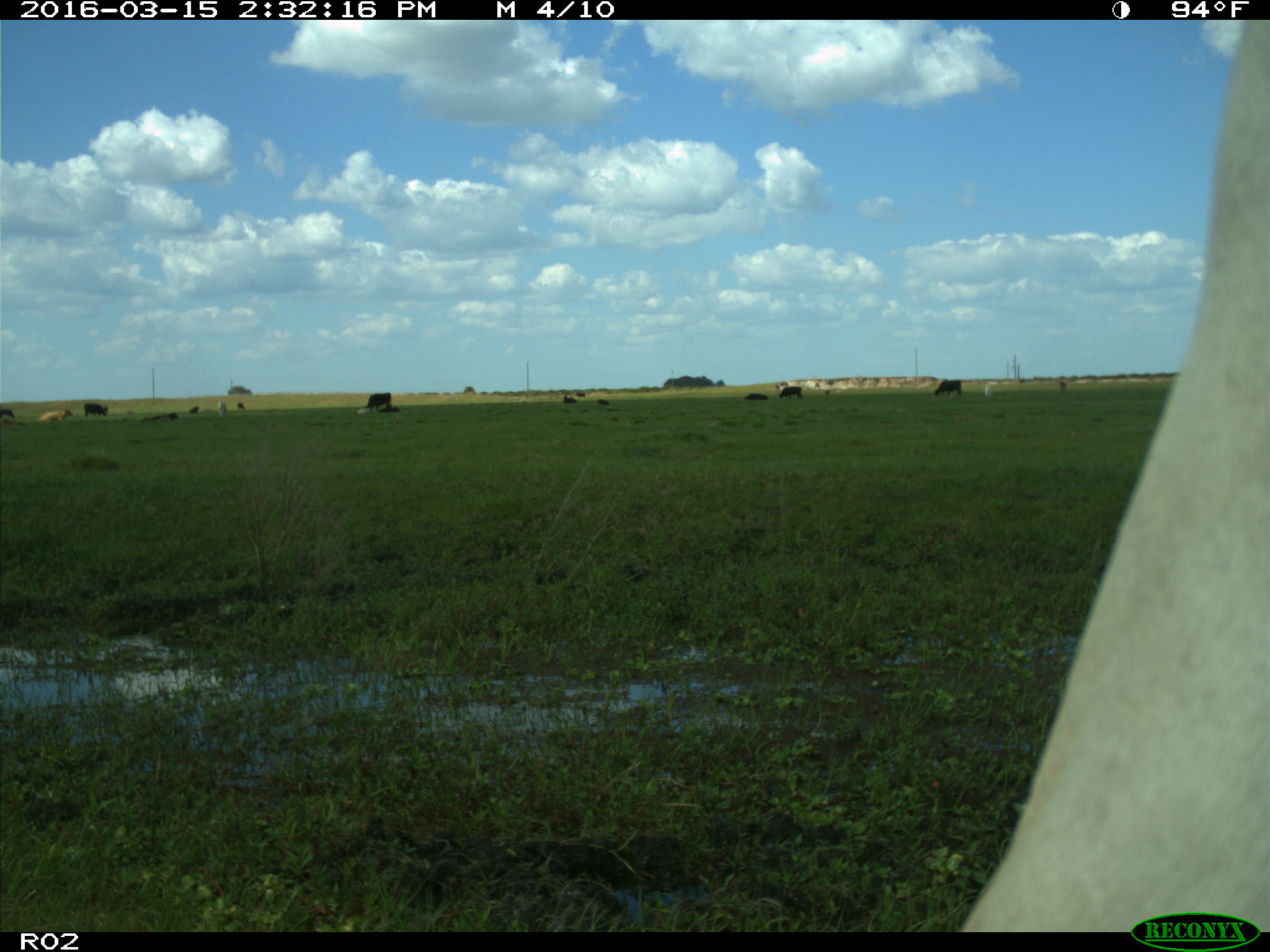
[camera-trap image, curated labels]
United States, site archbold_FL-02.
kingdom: Animalia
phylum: Chordata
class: Mammalia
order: Artiodactyla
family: Bovidae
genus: Bos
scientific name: Bos taurus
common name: domestic cow